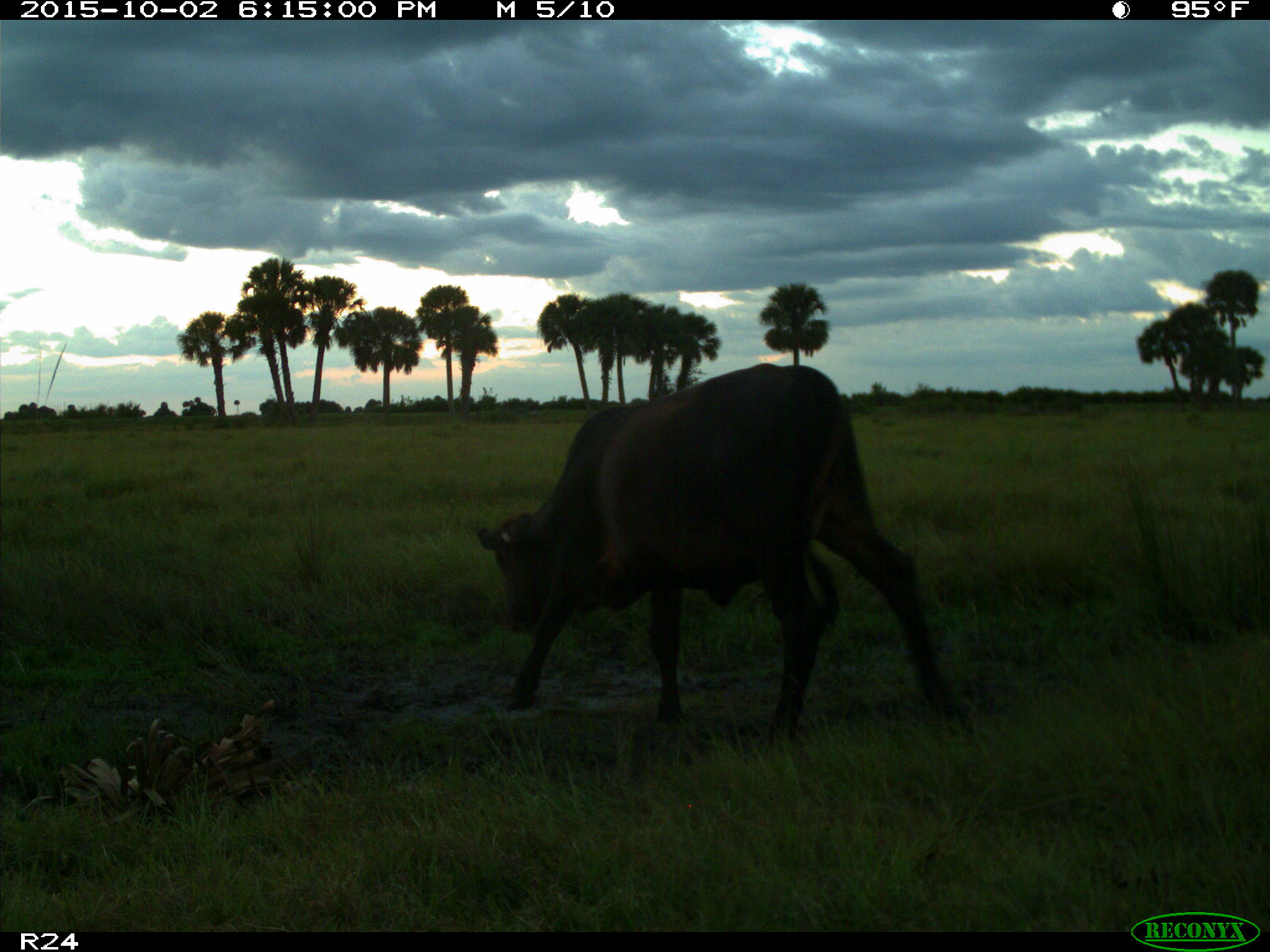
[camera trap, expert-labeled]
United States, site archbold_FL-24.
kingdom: Animalia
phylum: Chordata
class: Mammalia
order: Artiodactyla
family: Bovidae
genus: Bos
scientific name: Bos taurus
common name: domestic cow